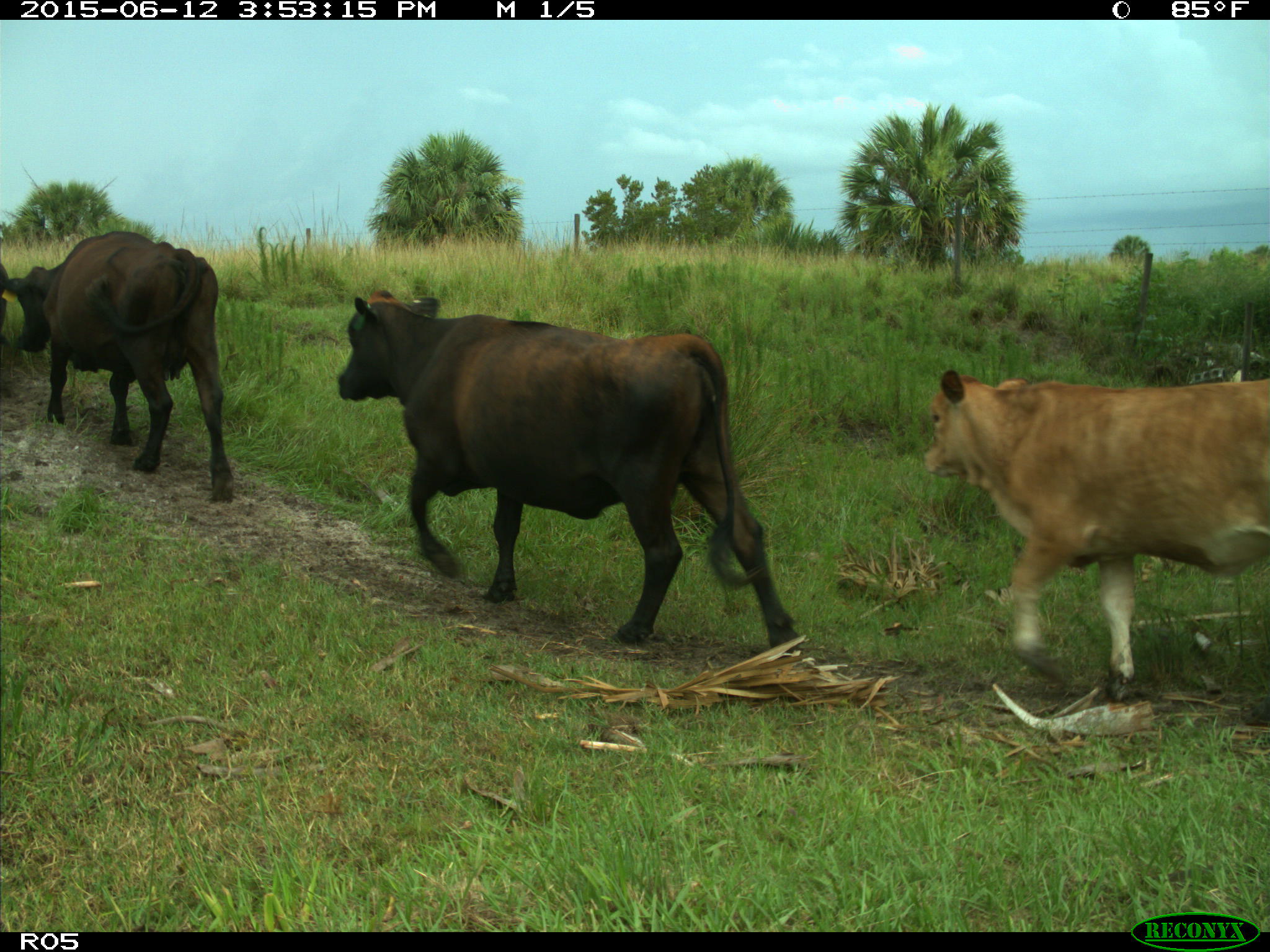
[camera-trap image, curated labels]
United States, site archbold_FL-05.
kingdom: Animalia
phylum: Chordata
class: Mammalia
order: Artiodactyla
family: Bovidae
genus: Bos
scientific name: Bos taurus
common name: domestic cow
Bos taurus (domestic cow).